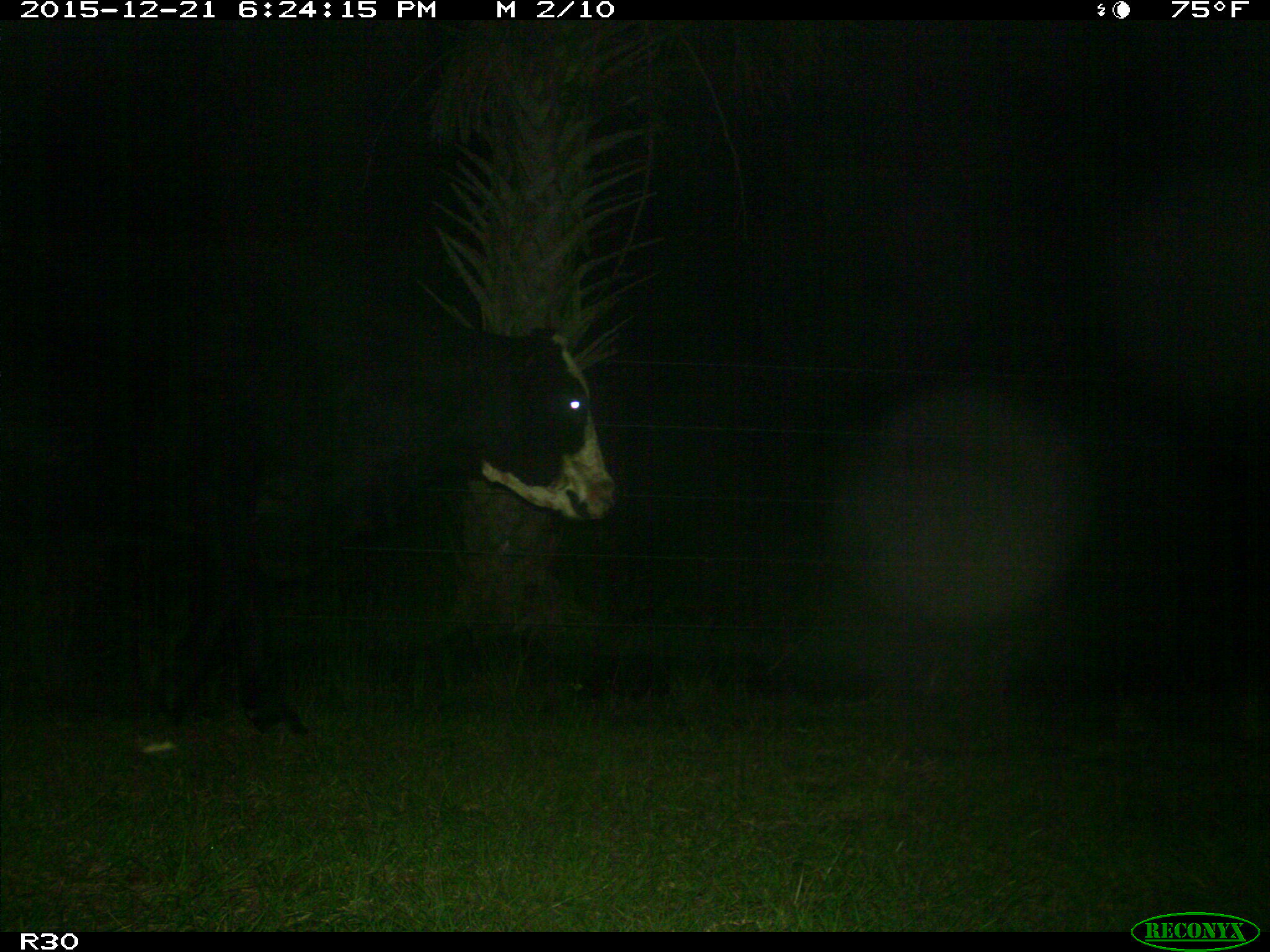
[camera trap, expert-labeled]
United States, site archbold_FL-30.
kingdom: Animalia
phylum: Chordata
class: Mammalia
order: Artiodactyla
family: Bovidae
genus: Bos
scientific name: Bos taurus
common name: domestic cow